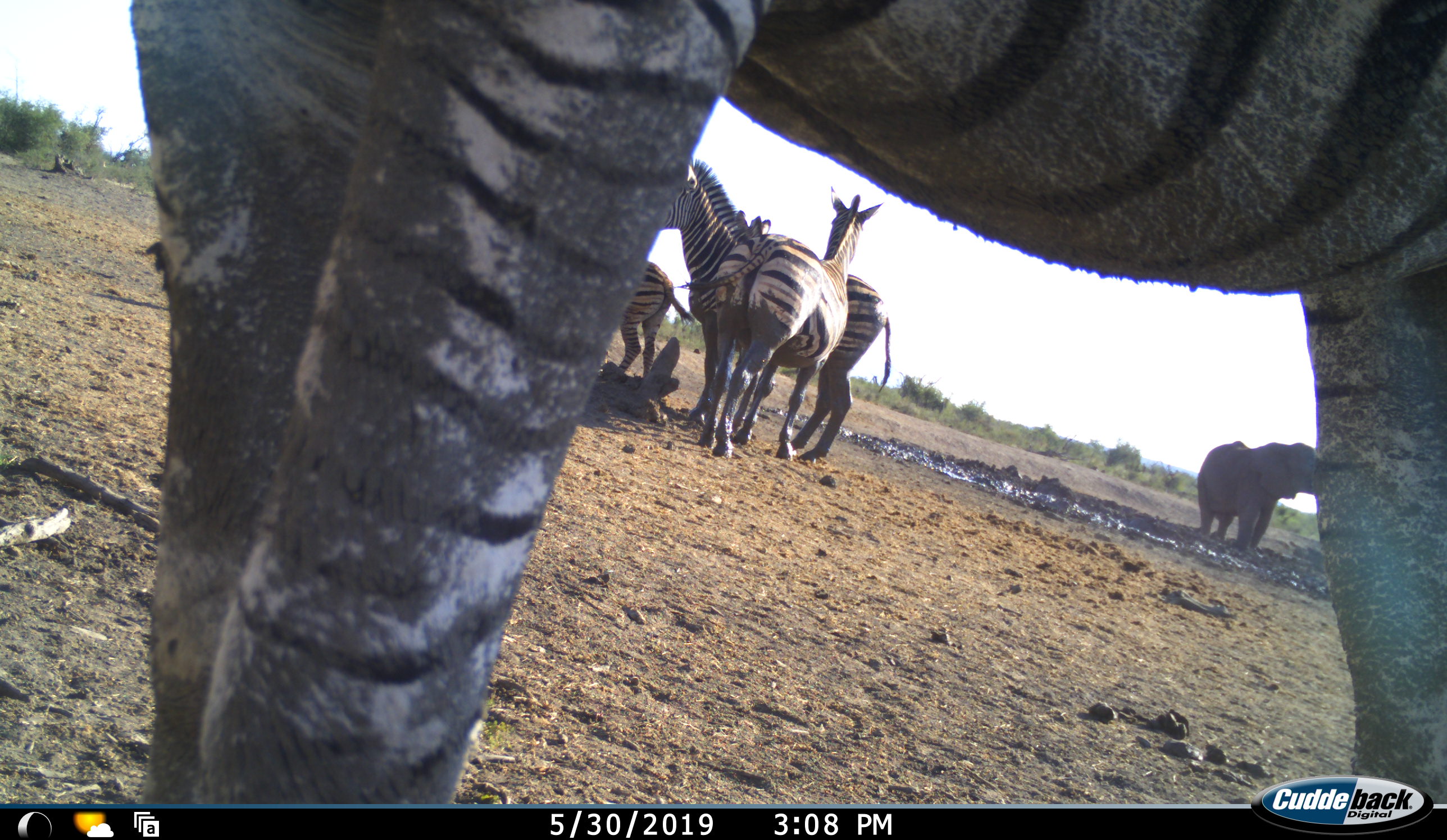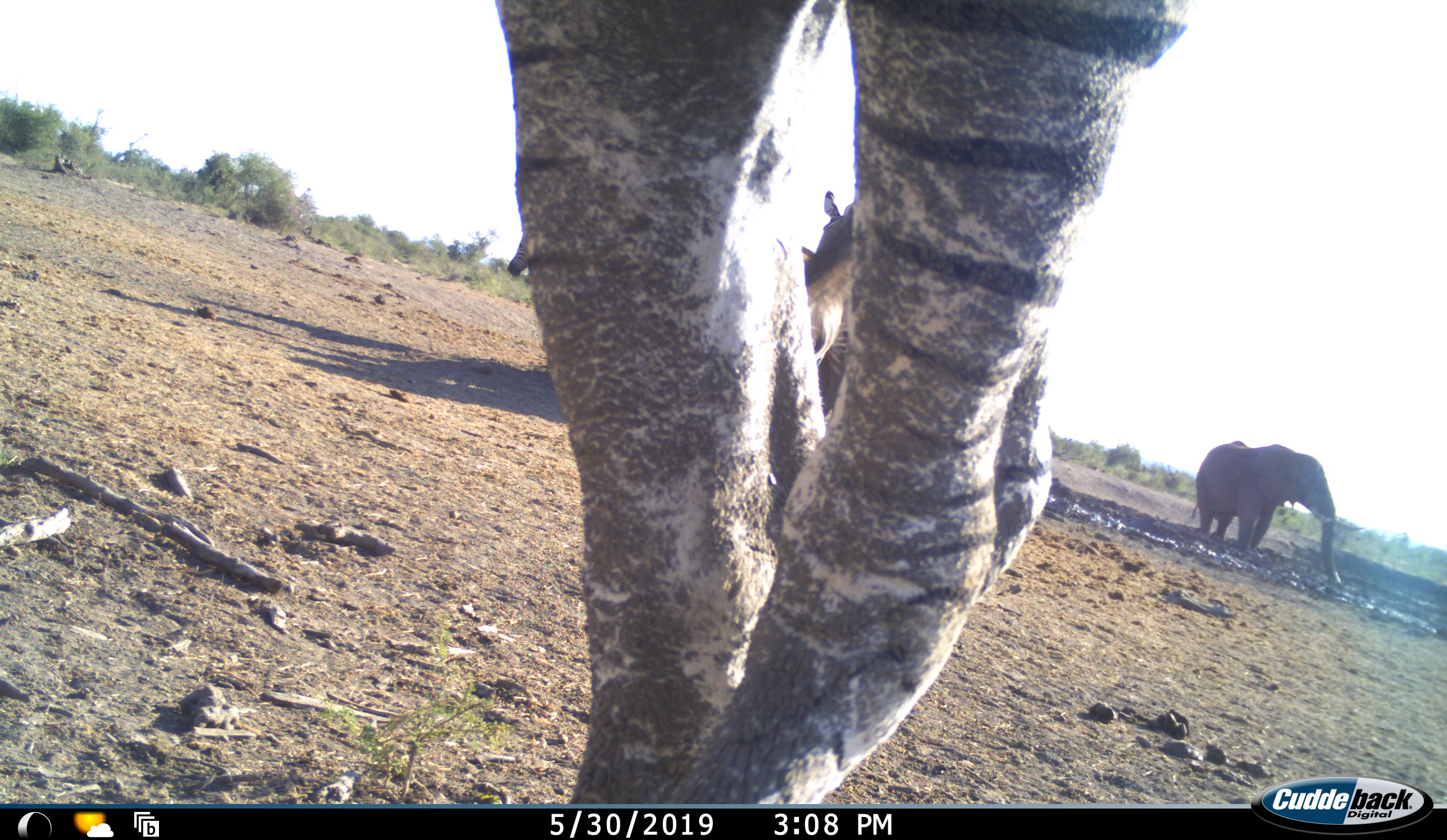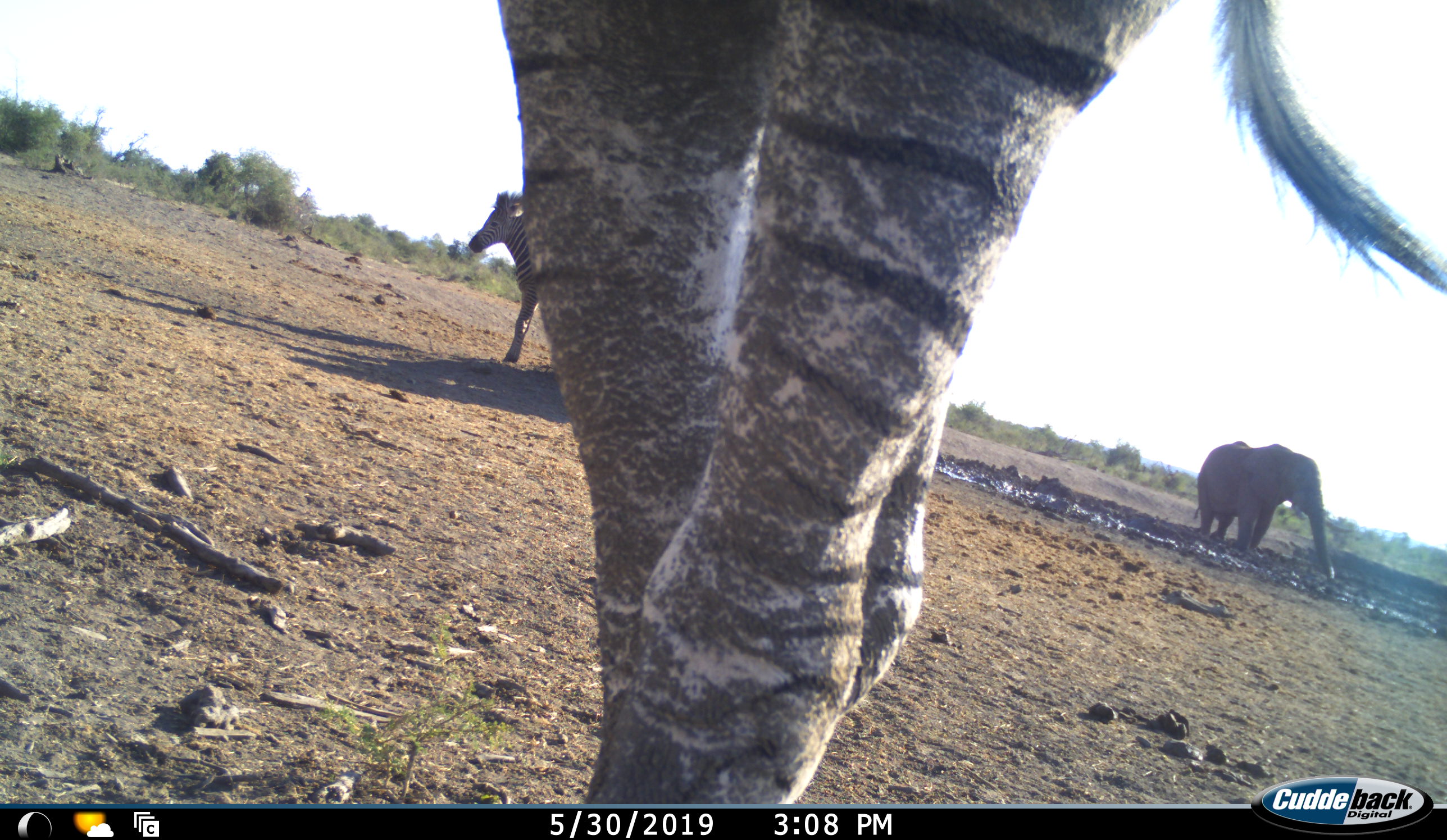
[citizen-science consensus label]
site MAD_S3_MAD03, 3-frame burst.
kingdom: Animalia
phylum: Chordata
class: Mammalia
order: Proboscidea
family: Elephantidae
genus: Loxodonta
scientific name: Loxodonta africana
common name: african bush elephant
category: elephant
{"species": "elephant (african bush elephant) (Loxodonta africana)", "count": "1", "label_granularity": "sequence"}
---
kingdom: Animalia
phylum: Chordata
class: Mammalia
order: Perissodactyla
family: Equidae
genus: Equus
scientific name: Equus quagga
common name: plains zebra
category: zebraplains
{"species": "zebraplains (plains zebra) (Equus quagga)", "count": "4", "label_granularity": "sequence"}